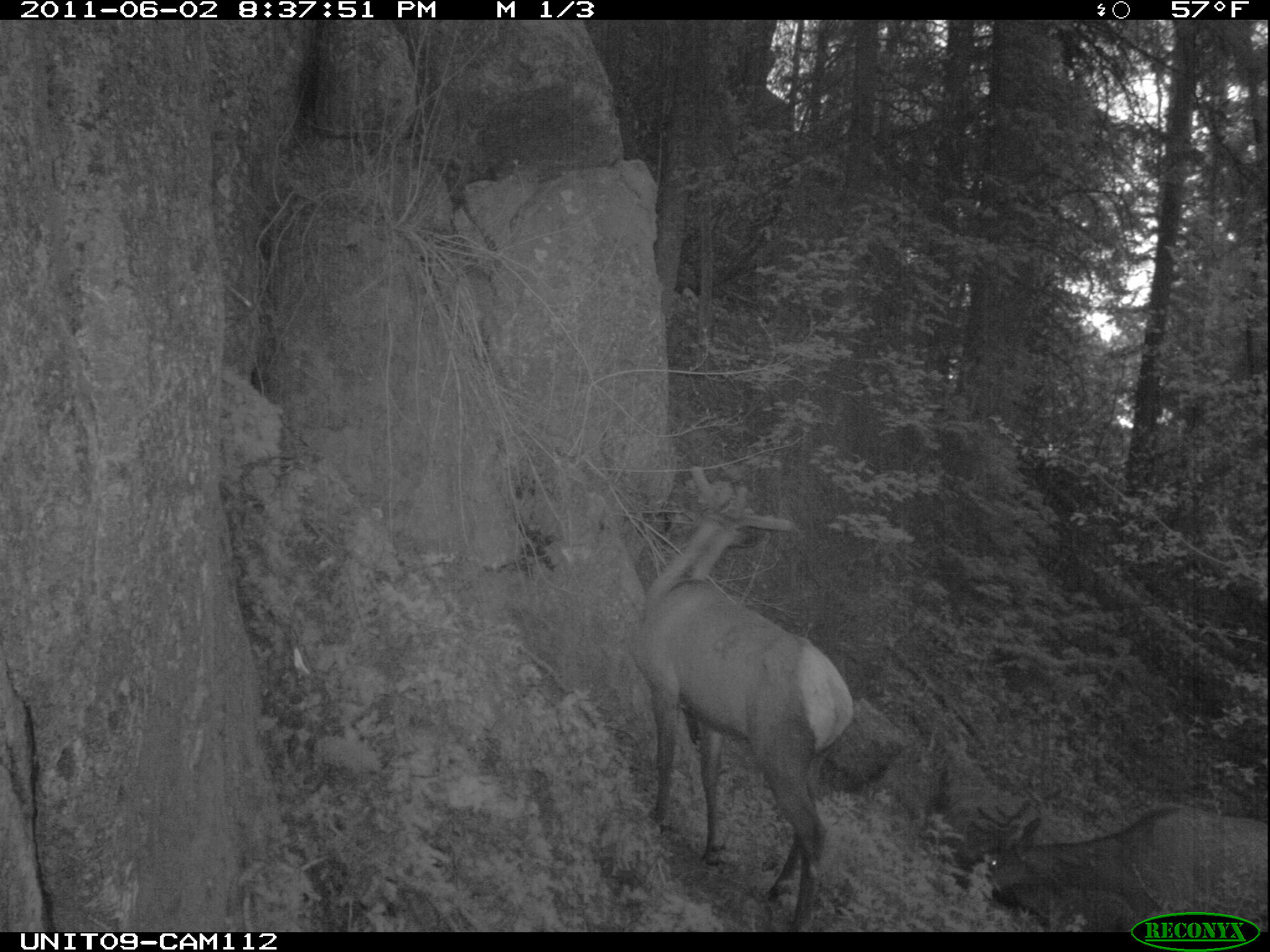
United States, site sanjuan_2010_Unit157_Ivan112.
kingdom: Animalia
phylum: Chordata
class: Mammalia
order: Artiodactyla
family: Cervidae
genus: Cervus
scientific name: Cervus elaphus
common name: red deer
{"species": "Cervus elaphus (red deer)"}